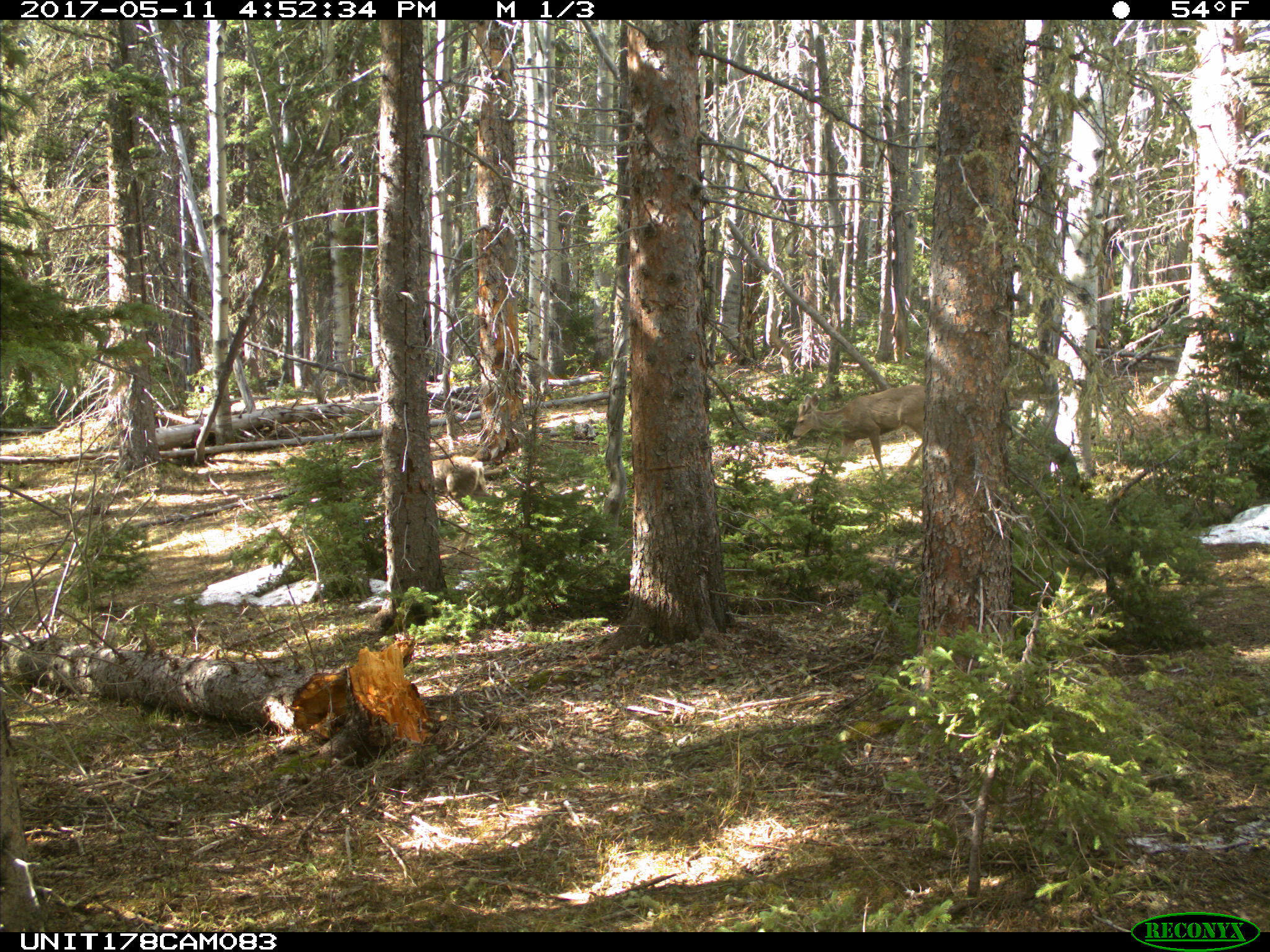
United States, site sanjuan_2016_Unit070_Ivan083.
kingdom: Animalia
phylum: Chordata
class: Mammalia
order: Artiodactyla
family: Cervidae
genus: Odocoileus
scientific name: Odocoileus hemionus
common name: mule deer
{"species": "Odocoileus hemionus (mule deer)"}